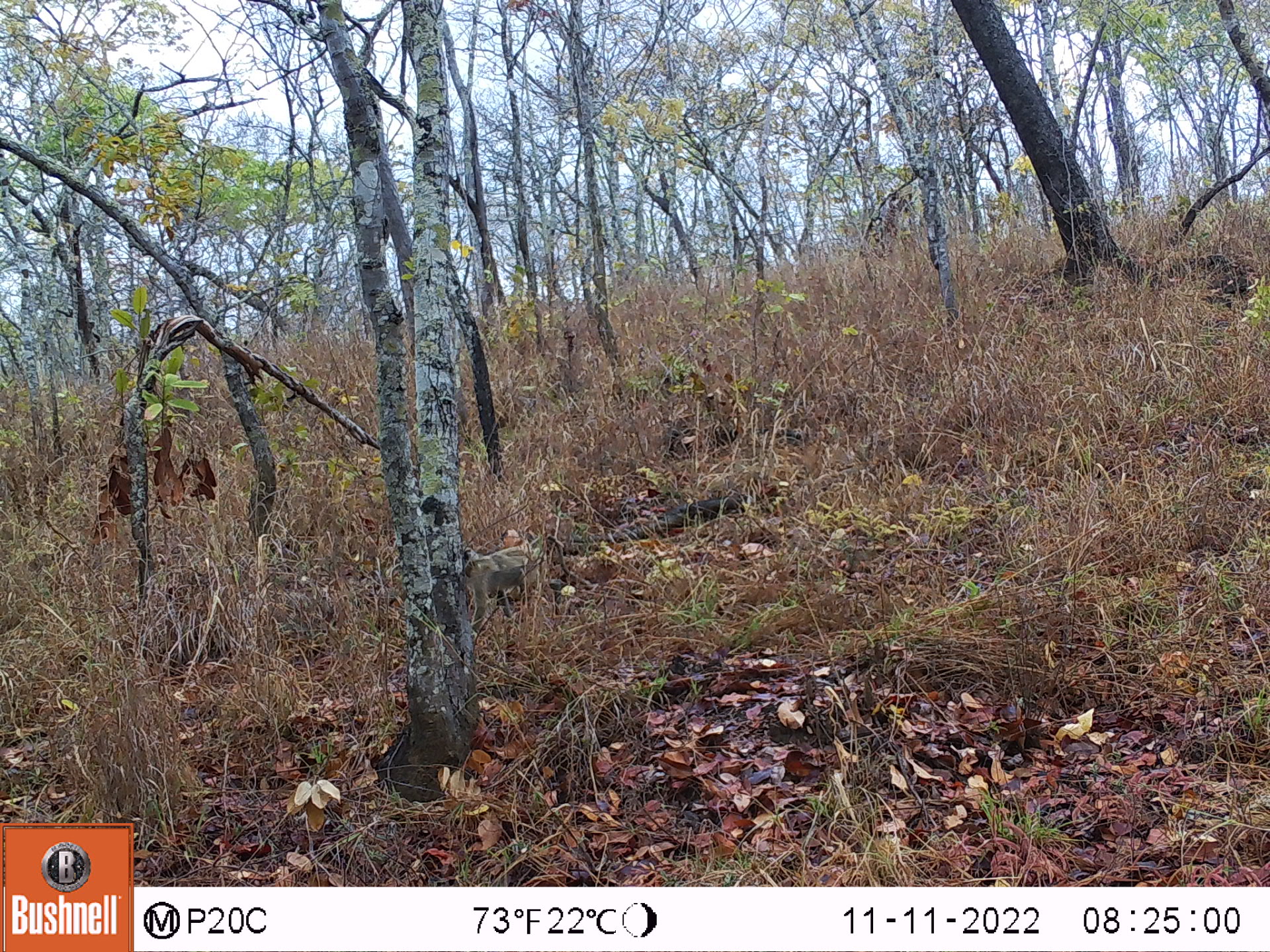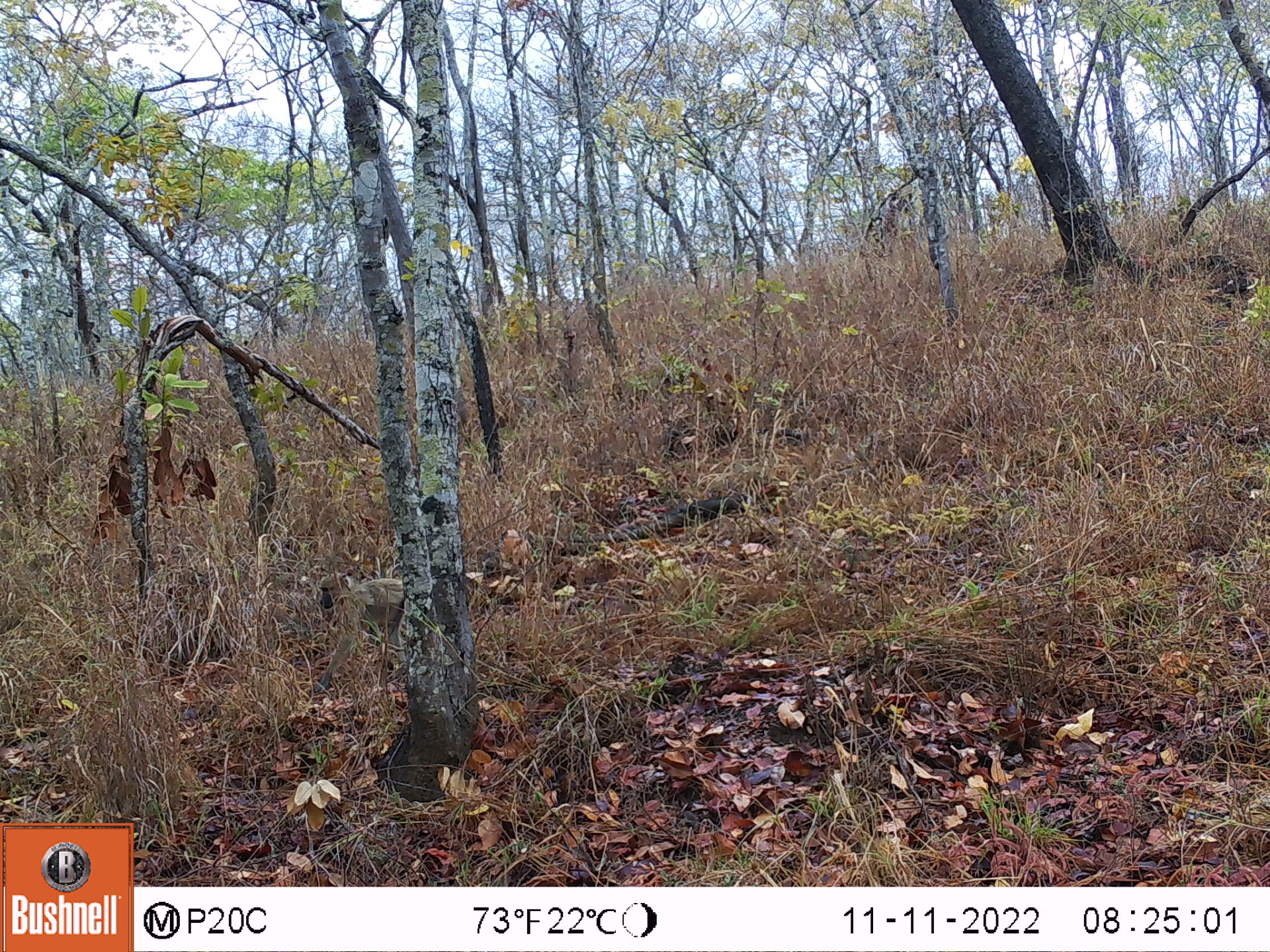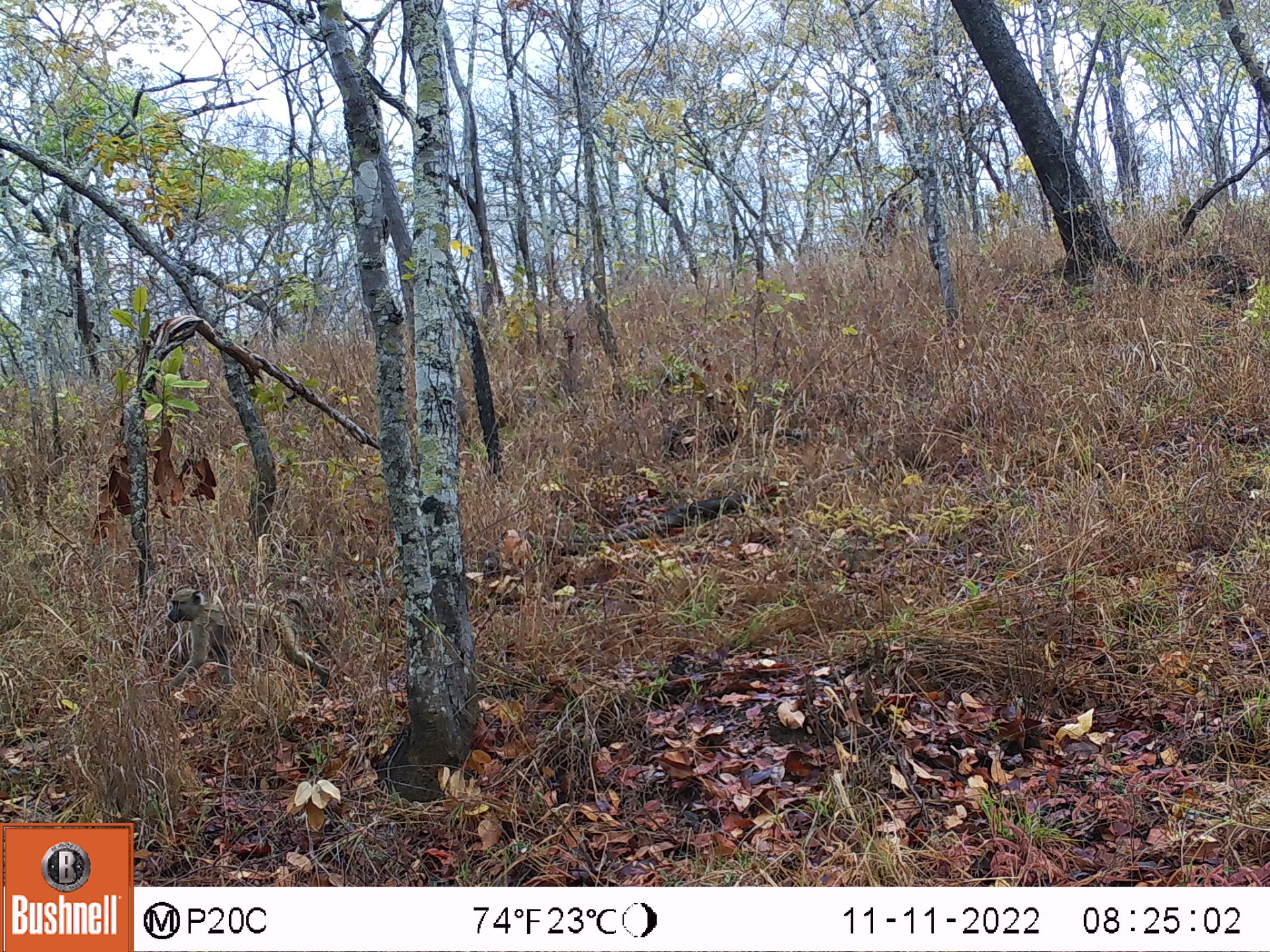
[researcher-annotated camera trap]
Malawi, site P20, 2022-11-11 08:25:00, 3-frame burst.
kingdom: Animalia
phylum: Chordata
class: Mammalia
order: Primates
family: Cercopithecidae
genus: Papio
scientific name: Papio cynocephalus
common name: yellow baboon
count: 1